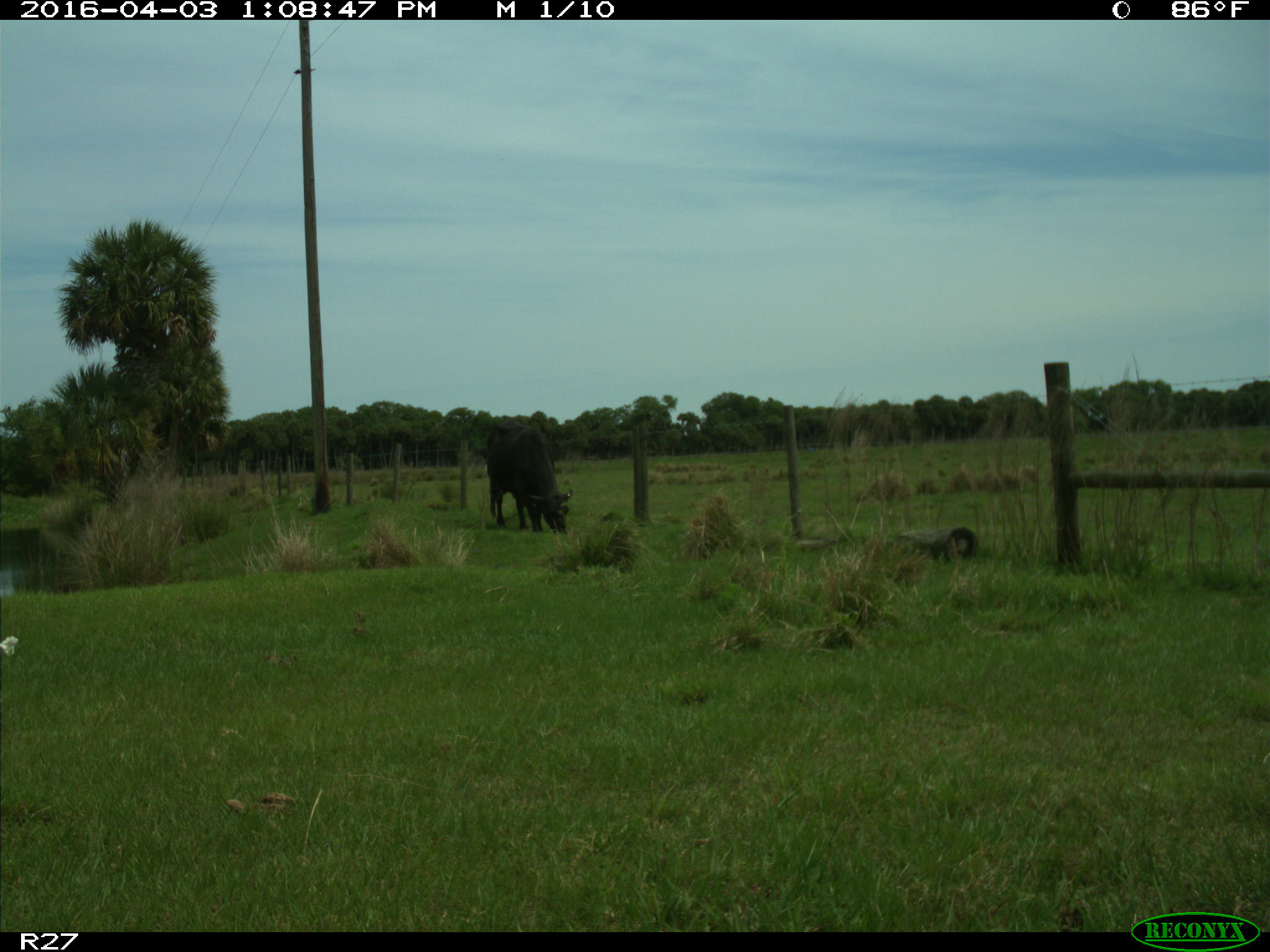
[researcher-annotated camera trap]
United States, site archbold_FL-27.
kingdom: Animalia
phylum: Chordata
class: Mammalia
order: Artiodactyla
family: Bovidae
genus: Bos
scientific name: Bos taurus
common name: domestic cow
Bos taurus (domestic cow).